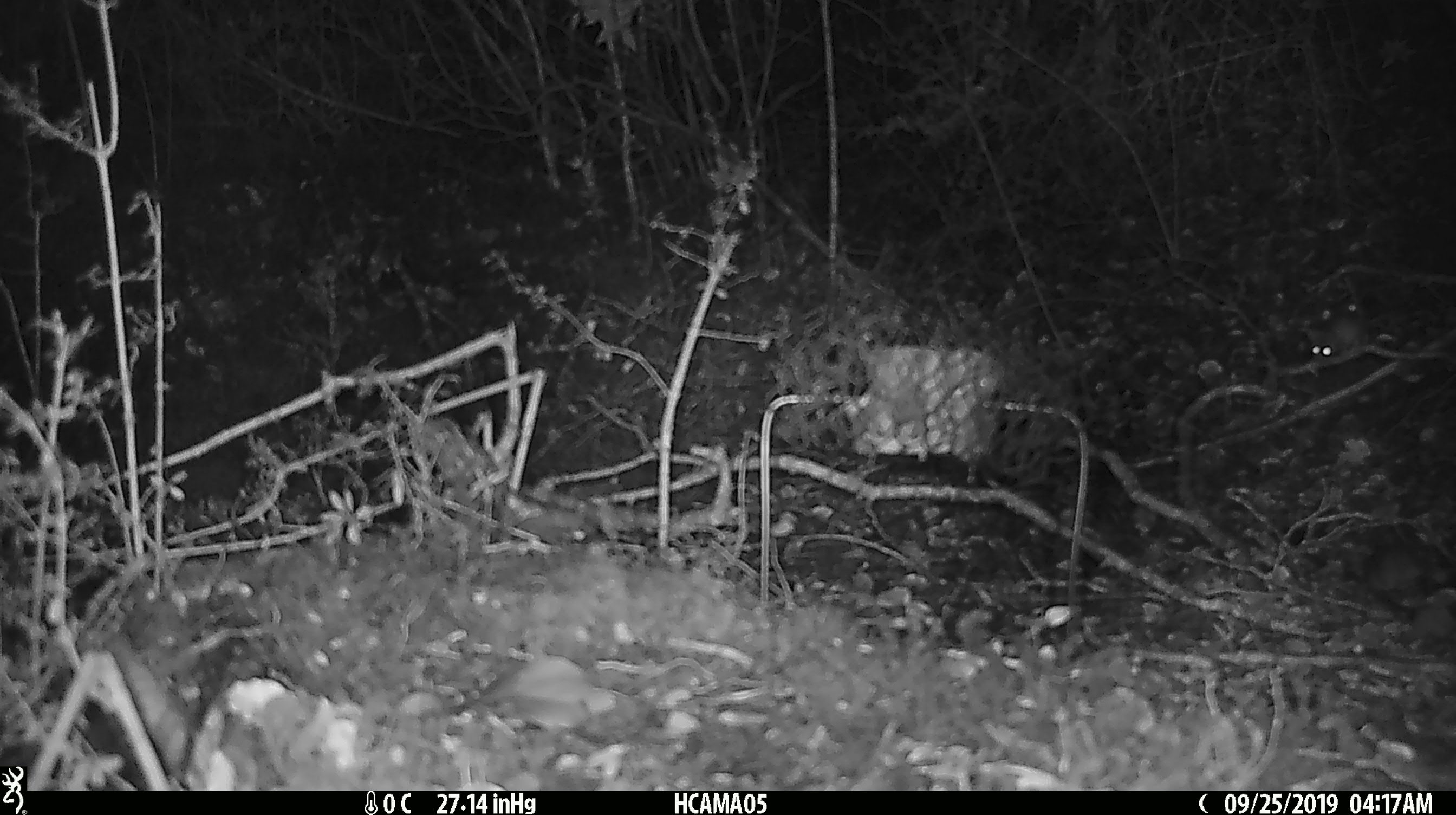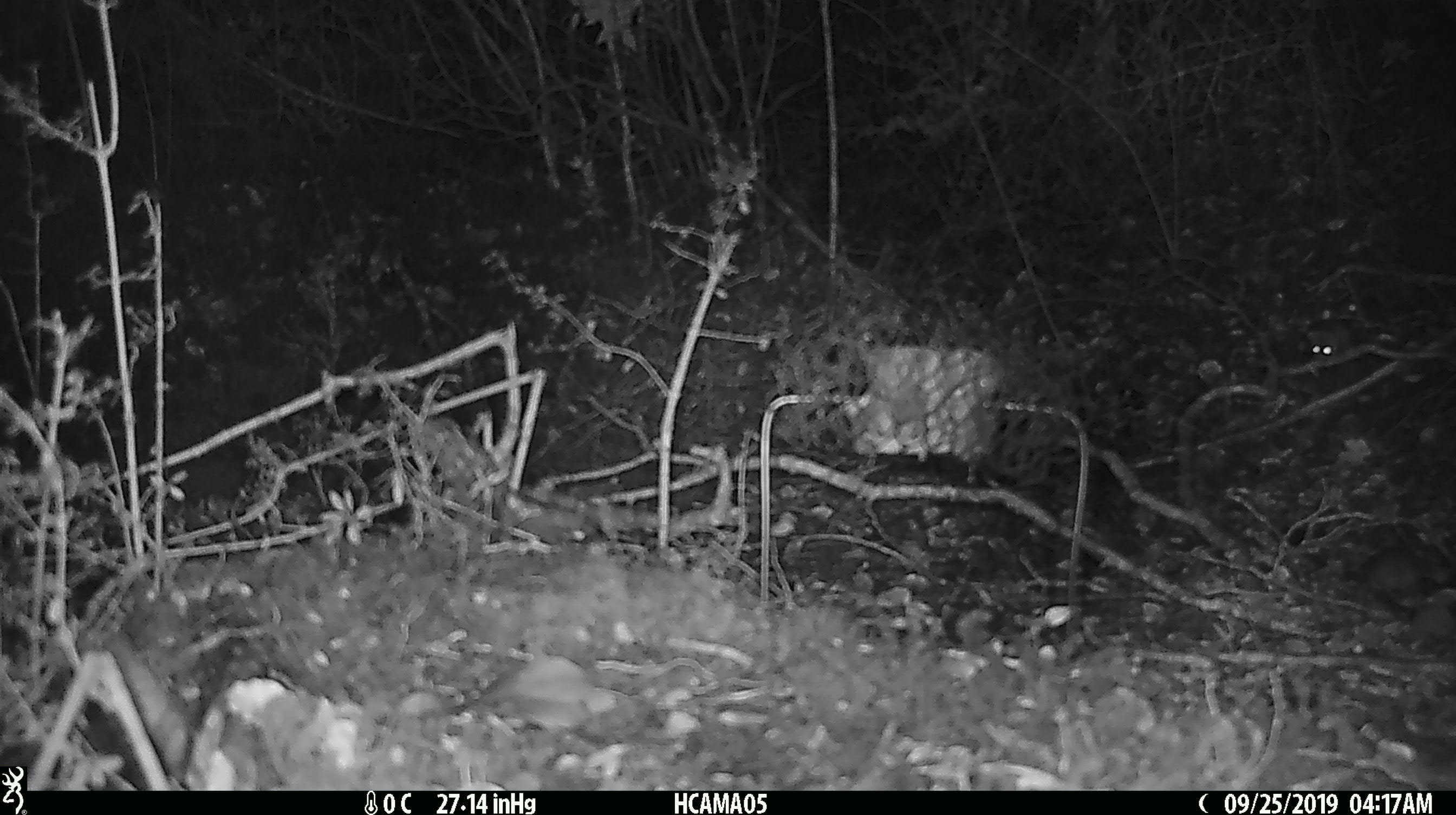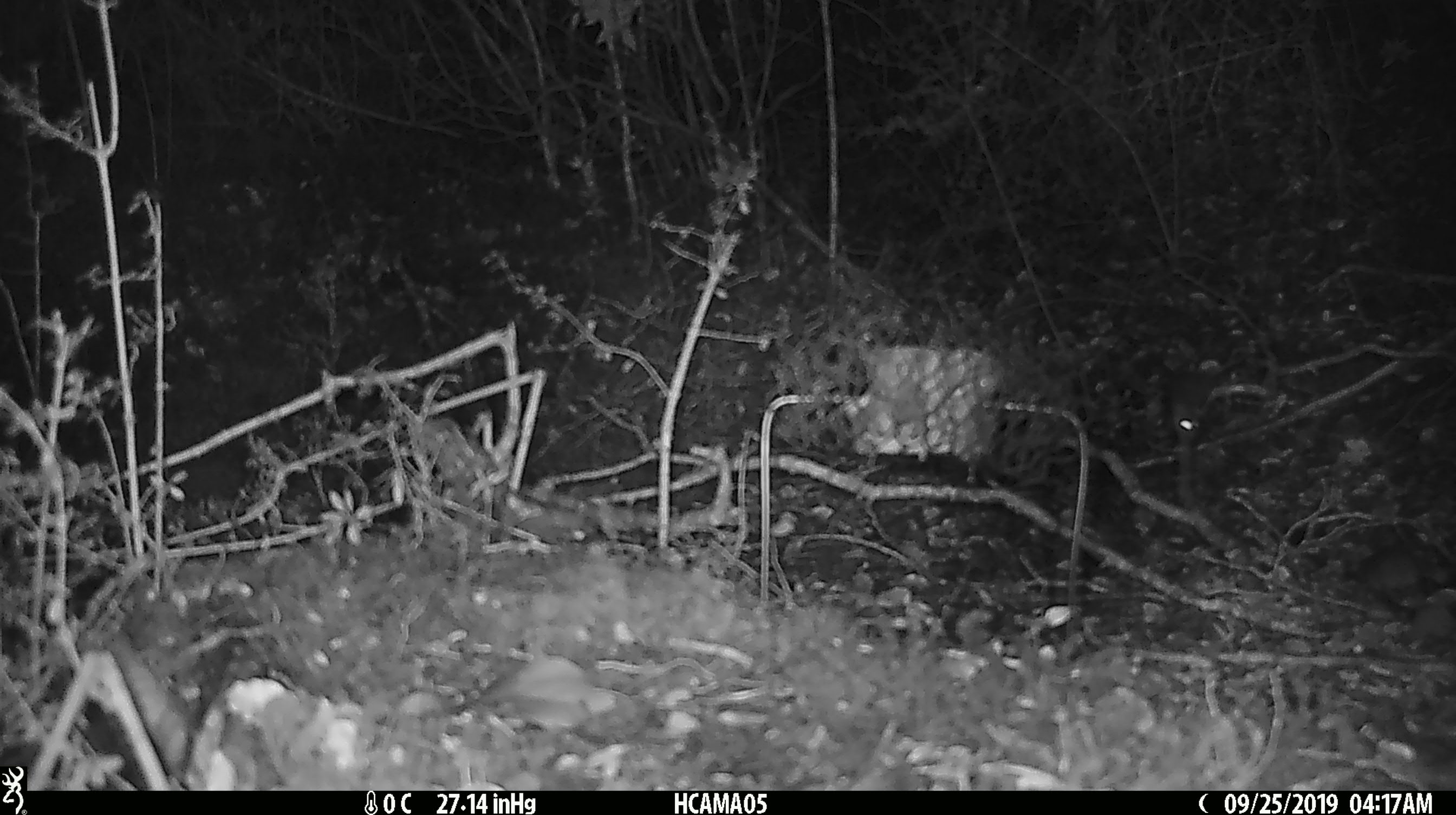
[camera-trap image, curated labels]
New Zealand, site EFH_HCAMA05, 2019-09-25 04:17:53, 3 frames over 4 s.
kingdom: Animalia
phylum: Chordata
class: Mammalia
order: Rodentia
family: Muridae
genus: Mus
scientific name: Mus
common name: mouse